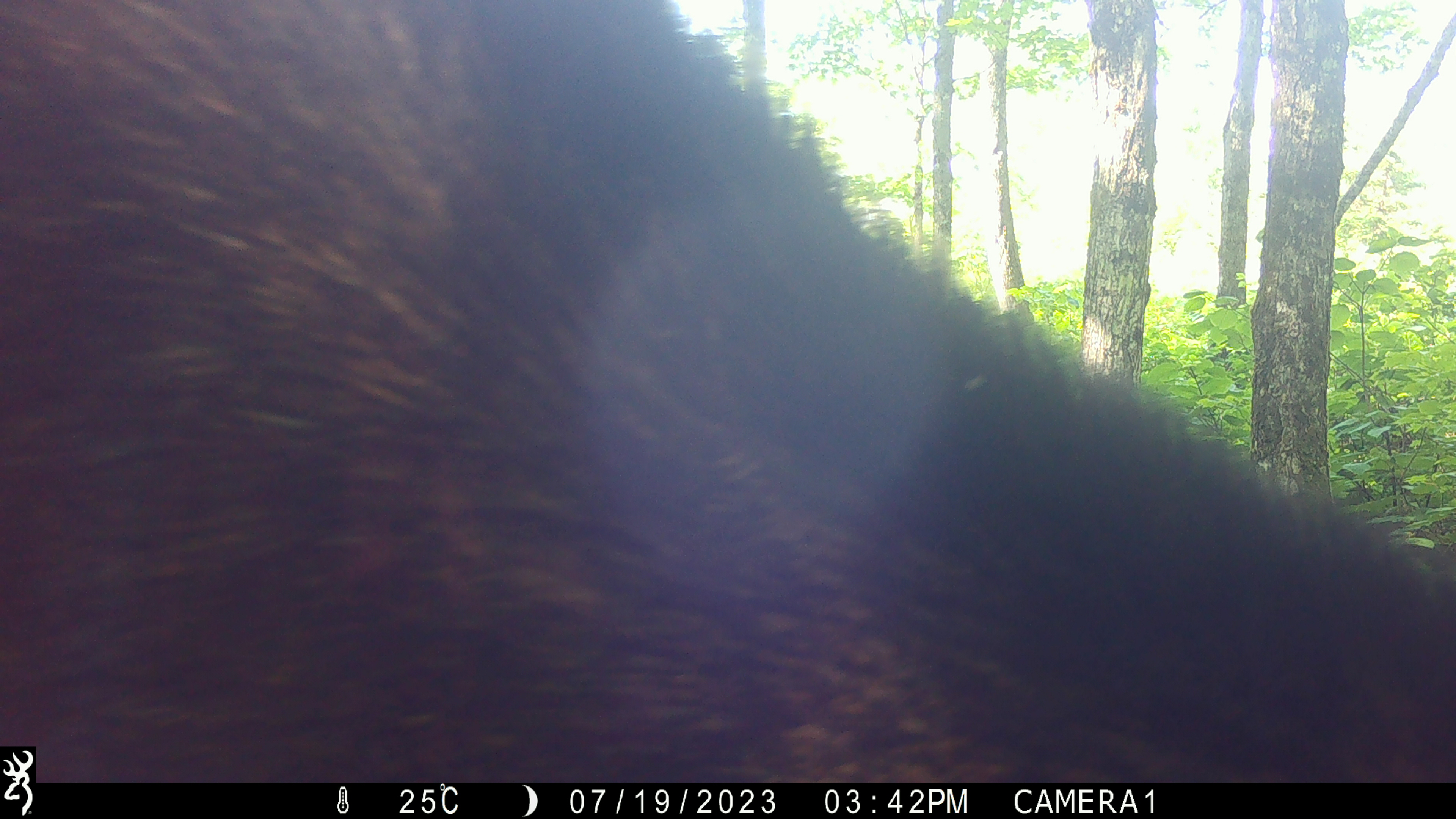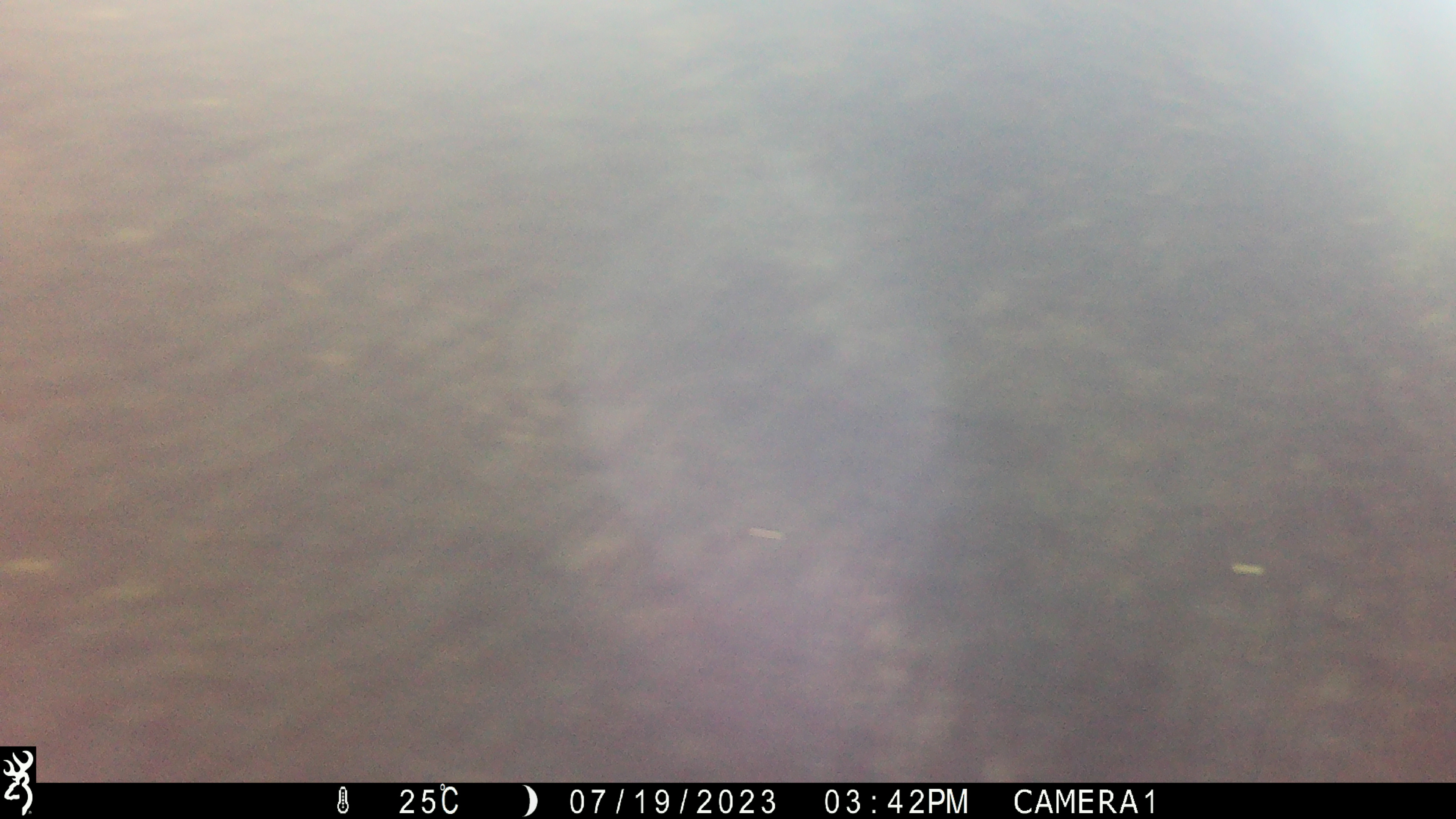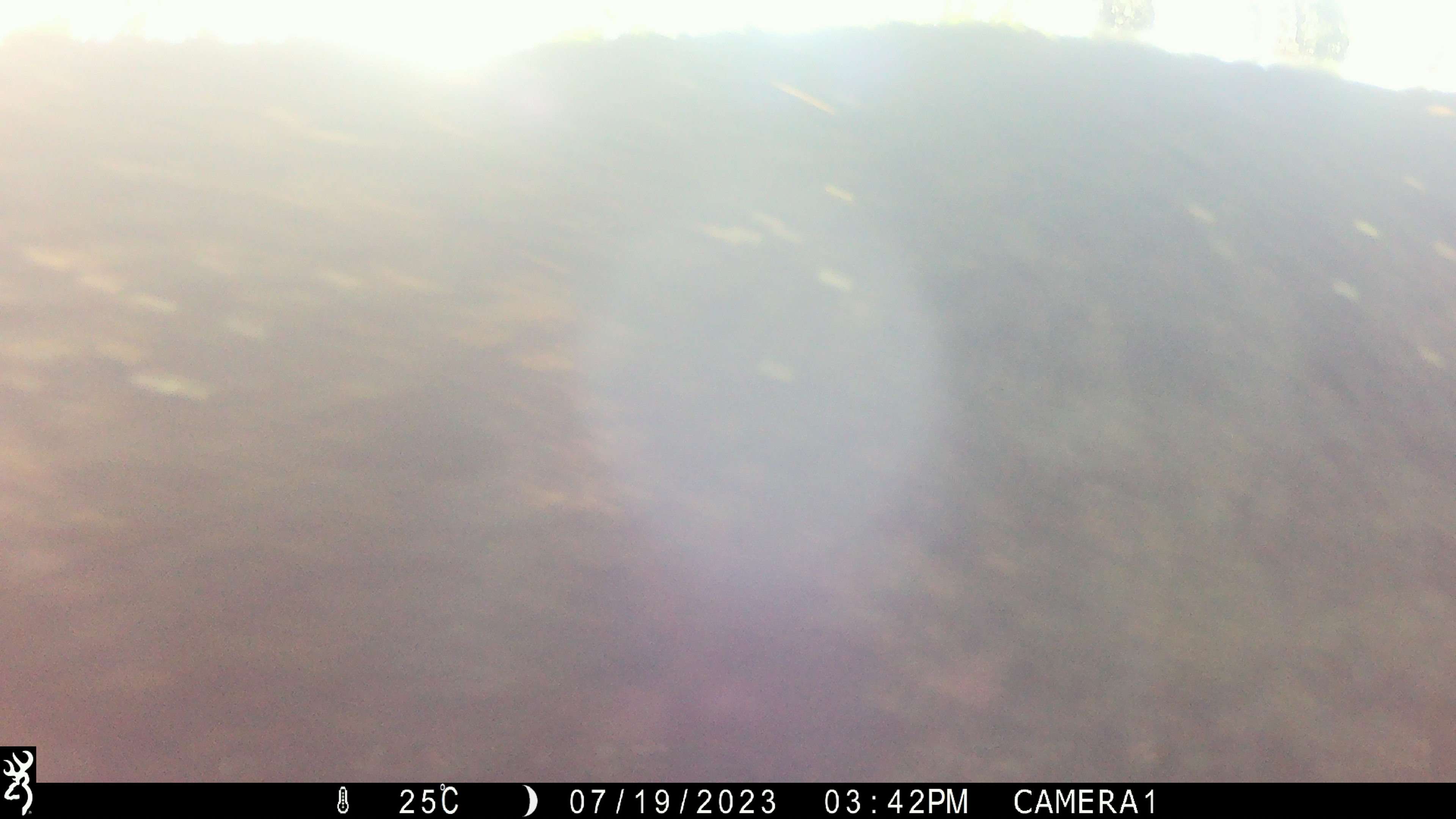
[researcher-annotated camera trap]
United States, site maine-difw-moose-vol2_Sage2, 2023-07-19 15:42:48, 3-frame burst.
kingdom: Animalia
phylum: Chordata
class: Mammalia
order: Artiodactyla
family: Cervidae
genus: Alces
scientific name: Alces alces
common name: moose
Moose (Alces alces).